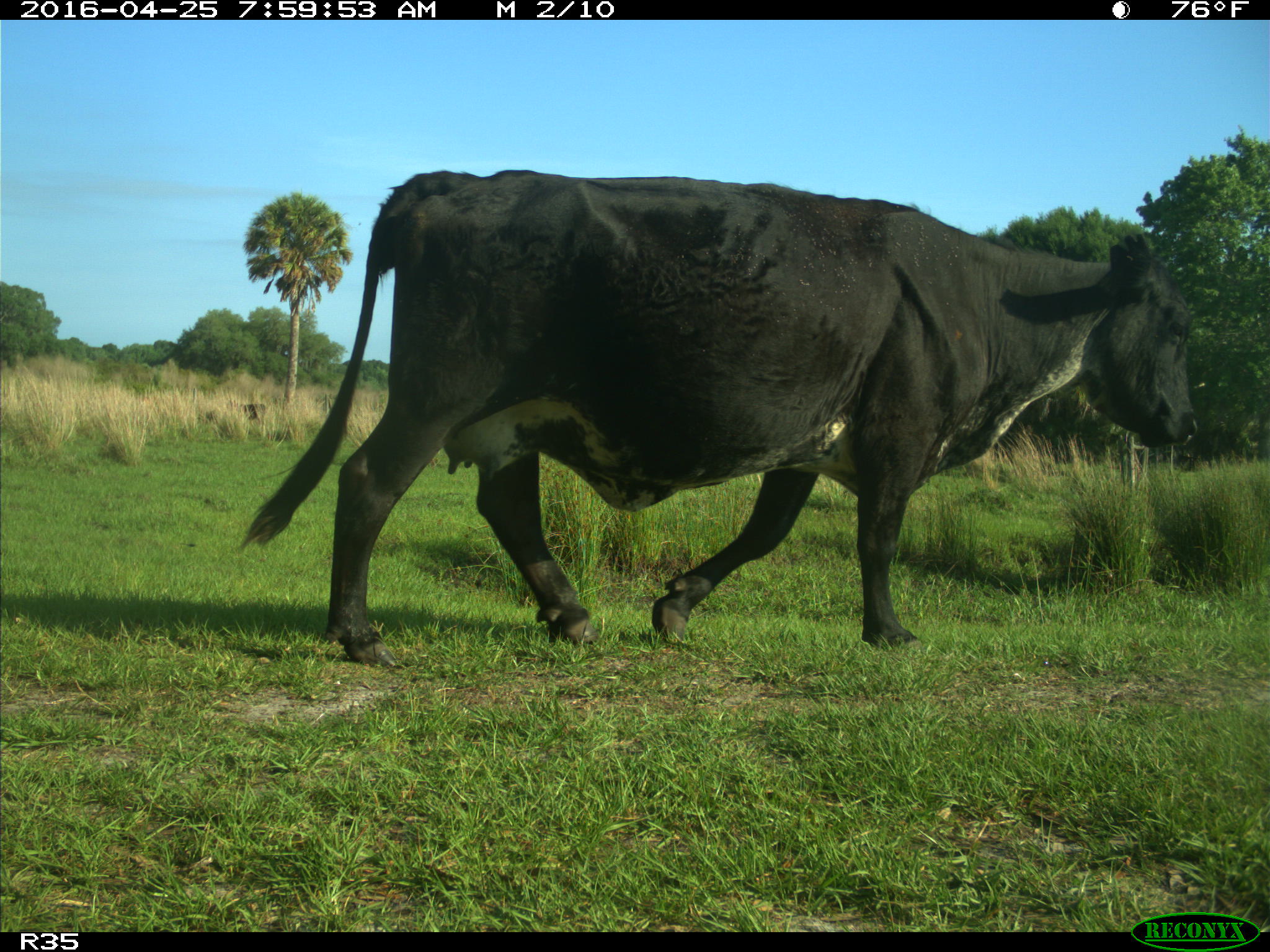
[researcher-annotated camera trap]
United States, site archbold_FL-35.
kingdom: Animalia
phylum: Chordata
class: Mammalia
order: Artiodactyla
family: Bovidae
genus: Bos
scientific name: Bos taurus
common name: domestic cow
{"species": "Bos taurus (domestic cow)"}